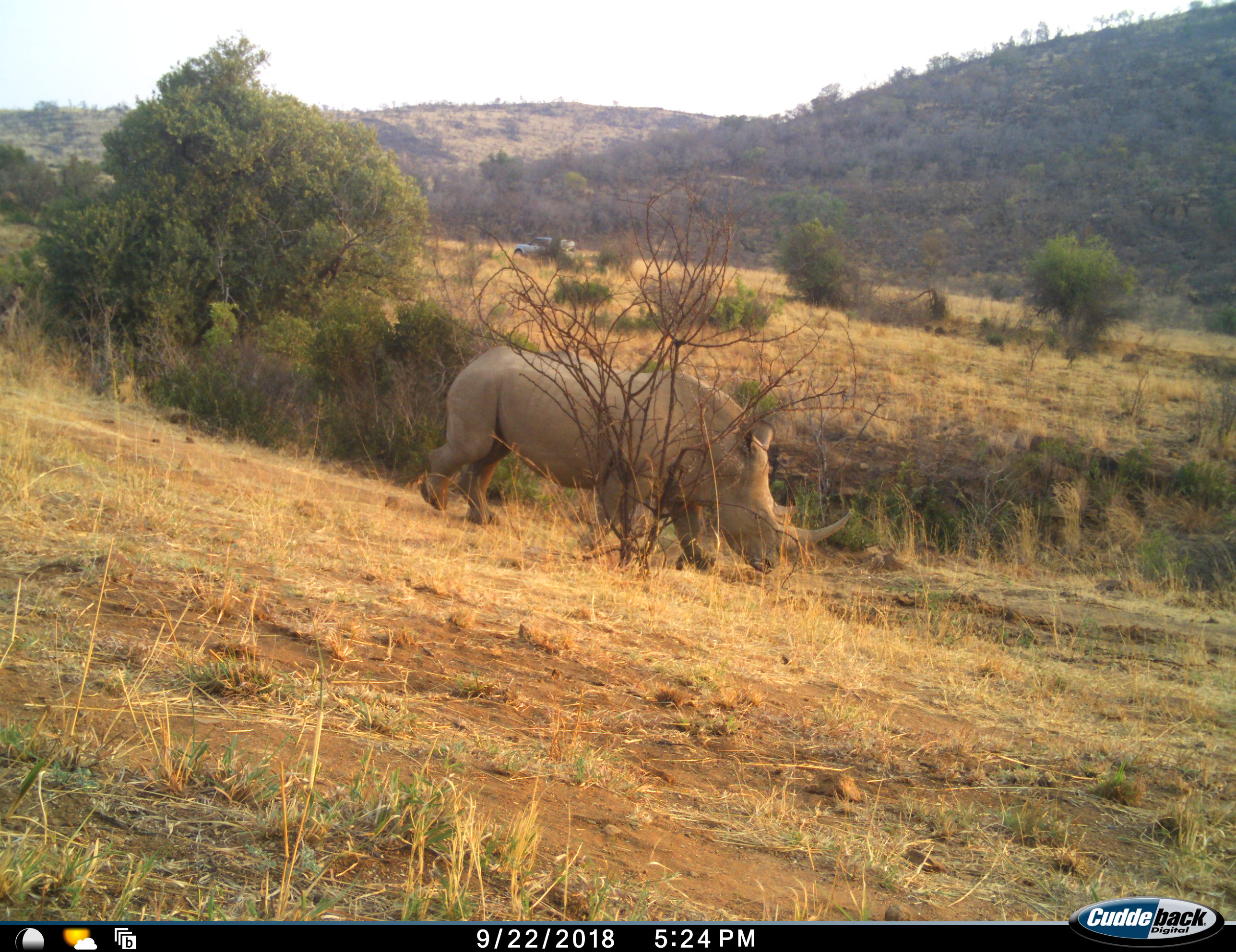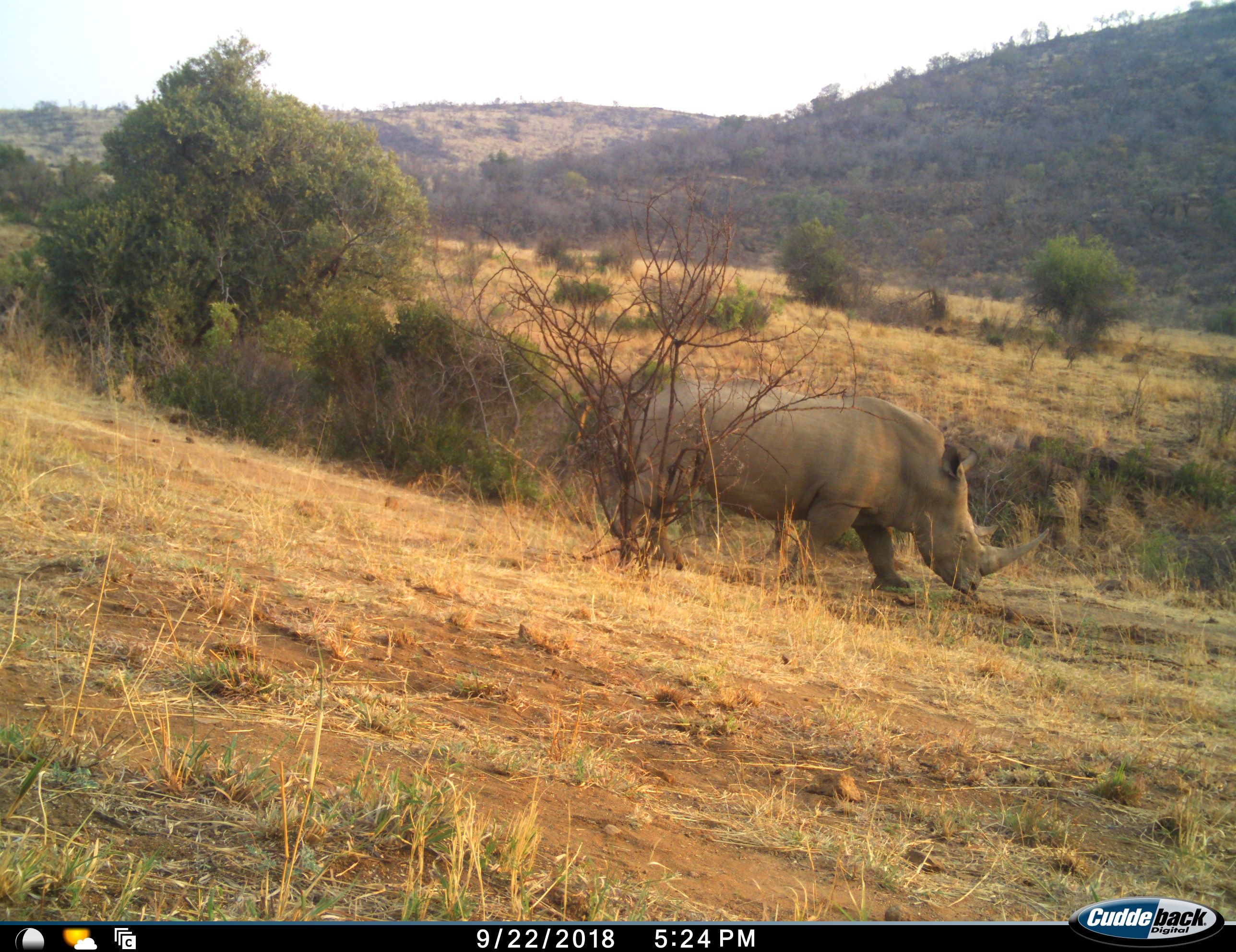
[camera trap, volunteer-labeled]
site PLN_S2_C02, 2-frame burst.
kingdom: Animalia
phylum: Chordata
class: Mammalia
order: Perissodactyla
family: Rhinocerotidae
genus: Ceratotherium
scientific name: Ceratotherium simum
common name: white rhinoceros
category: rhinoceroswhite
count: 1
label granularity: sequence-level